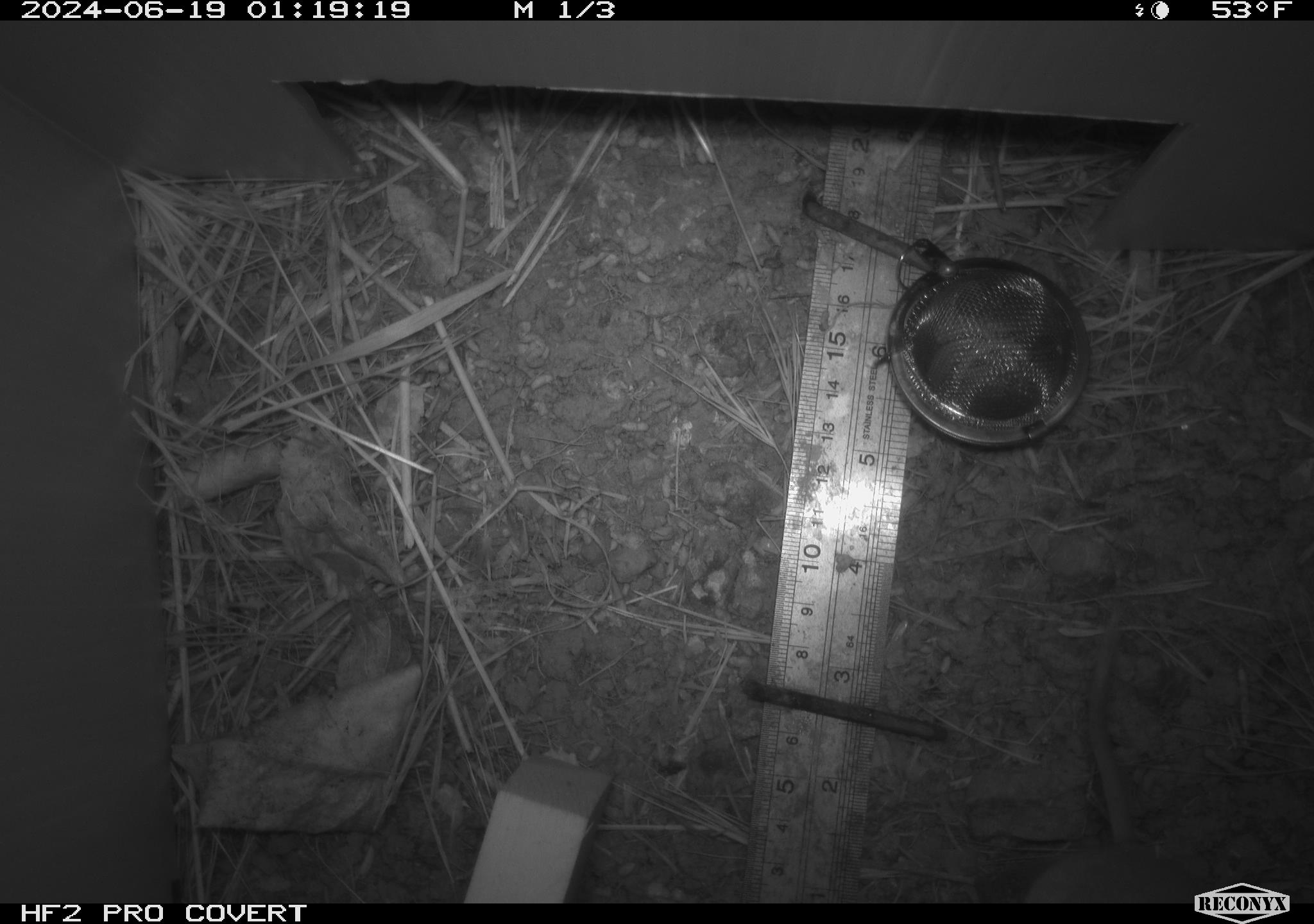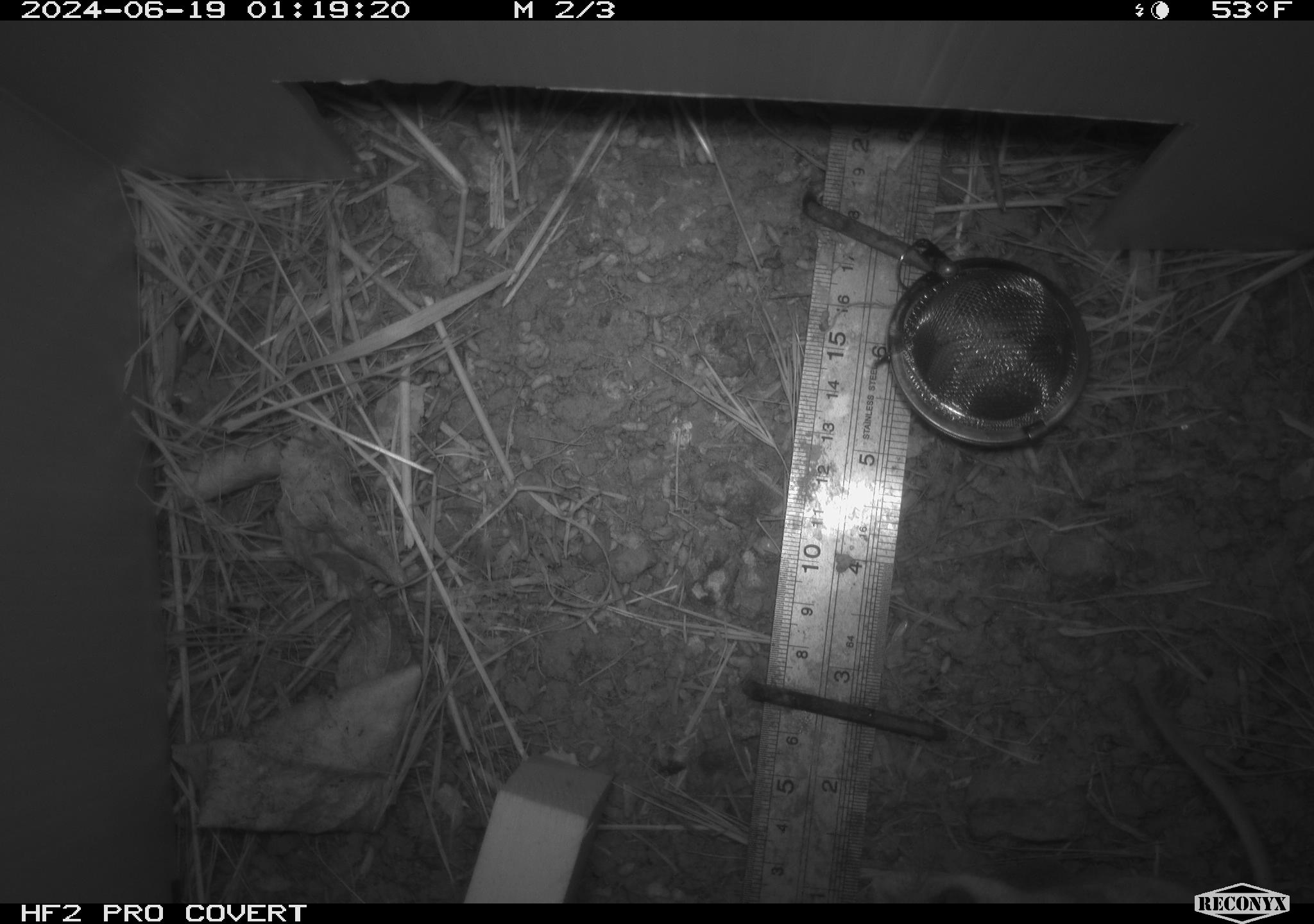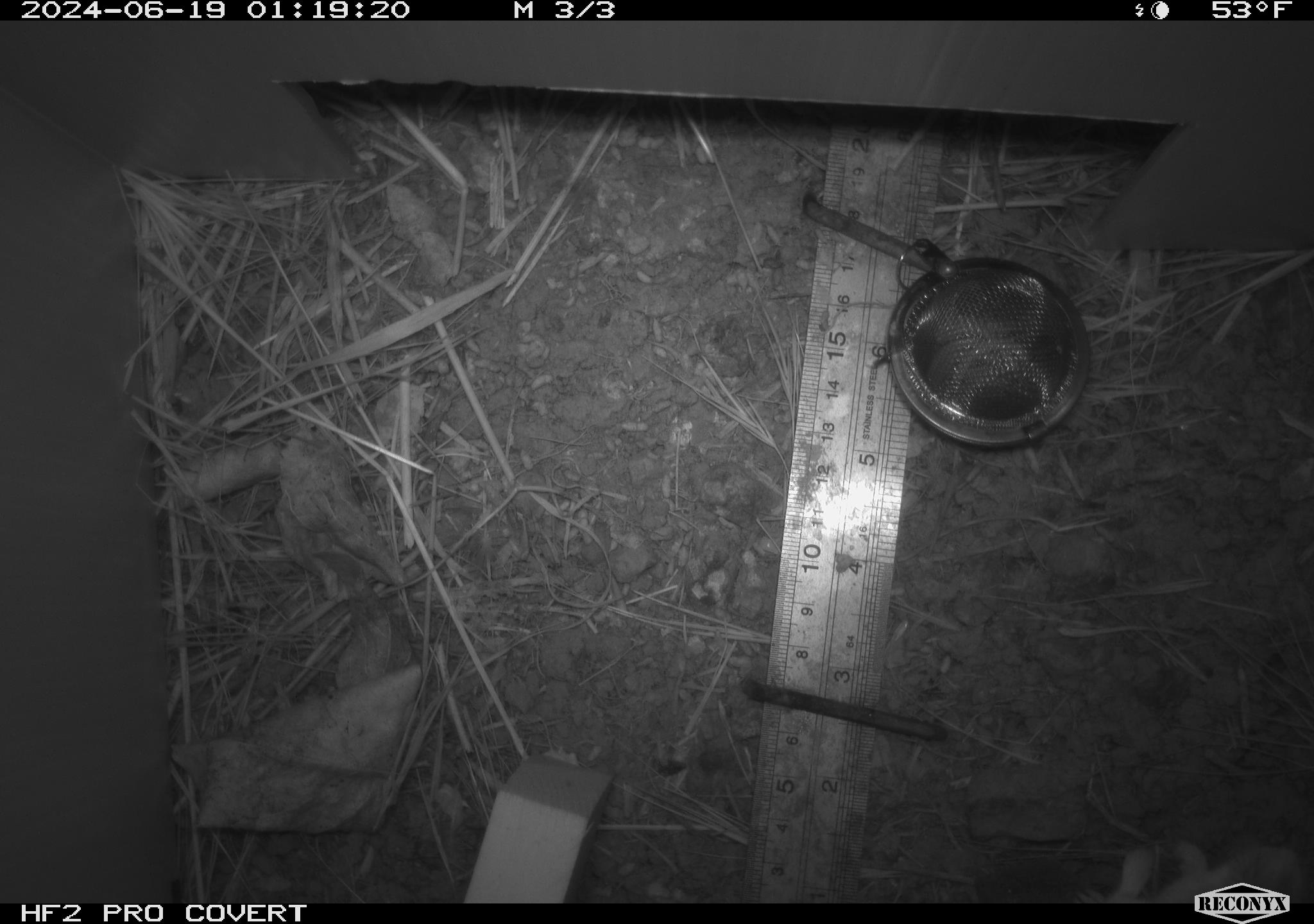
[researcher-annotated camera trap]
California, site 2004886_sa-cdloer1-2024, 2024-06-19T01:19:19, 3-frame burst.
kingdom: Animalia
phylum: Chordata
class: Mammalia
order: Rodentia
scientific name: Rodentia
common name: mouse species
Mouse species (Rodentia).